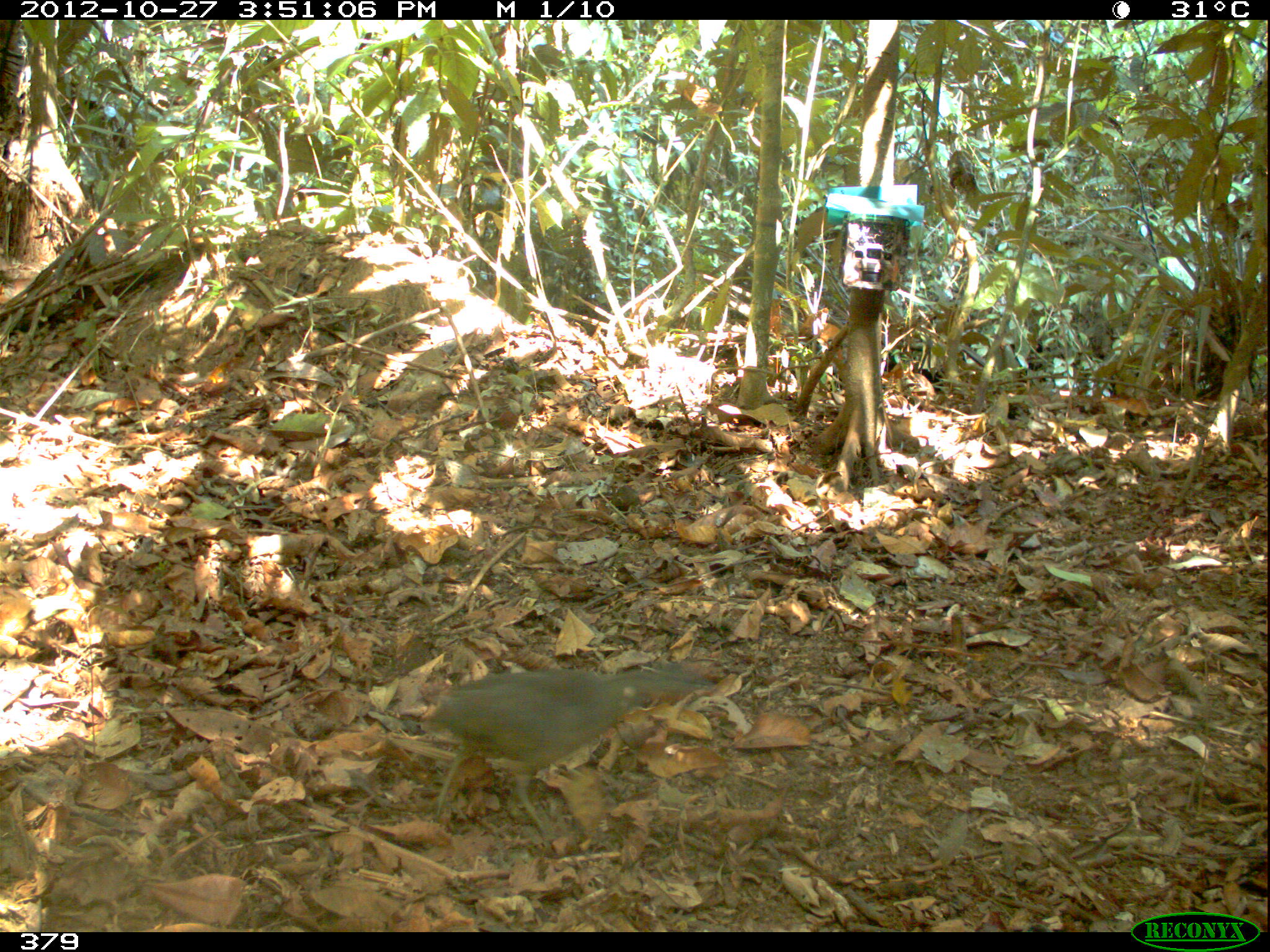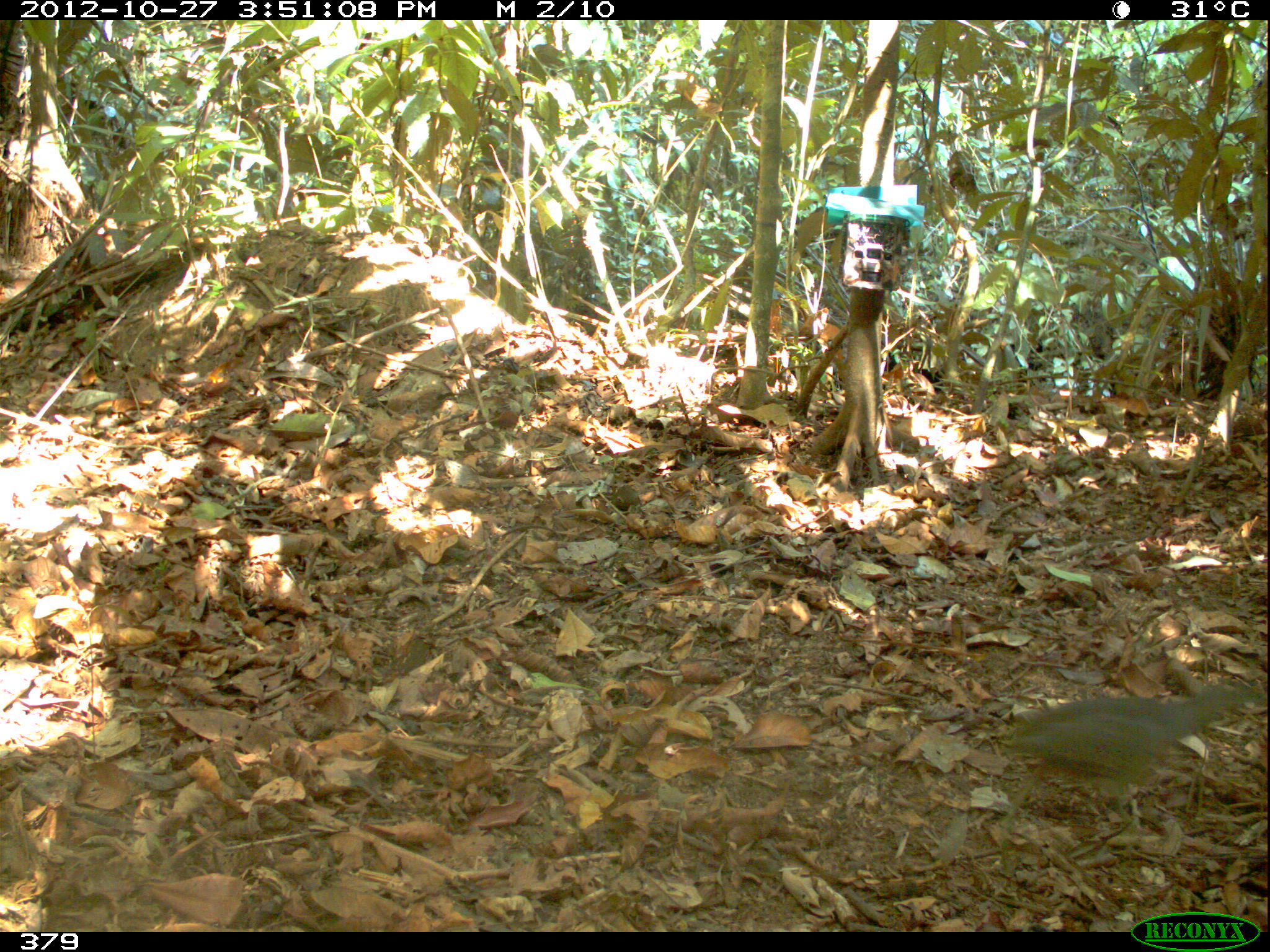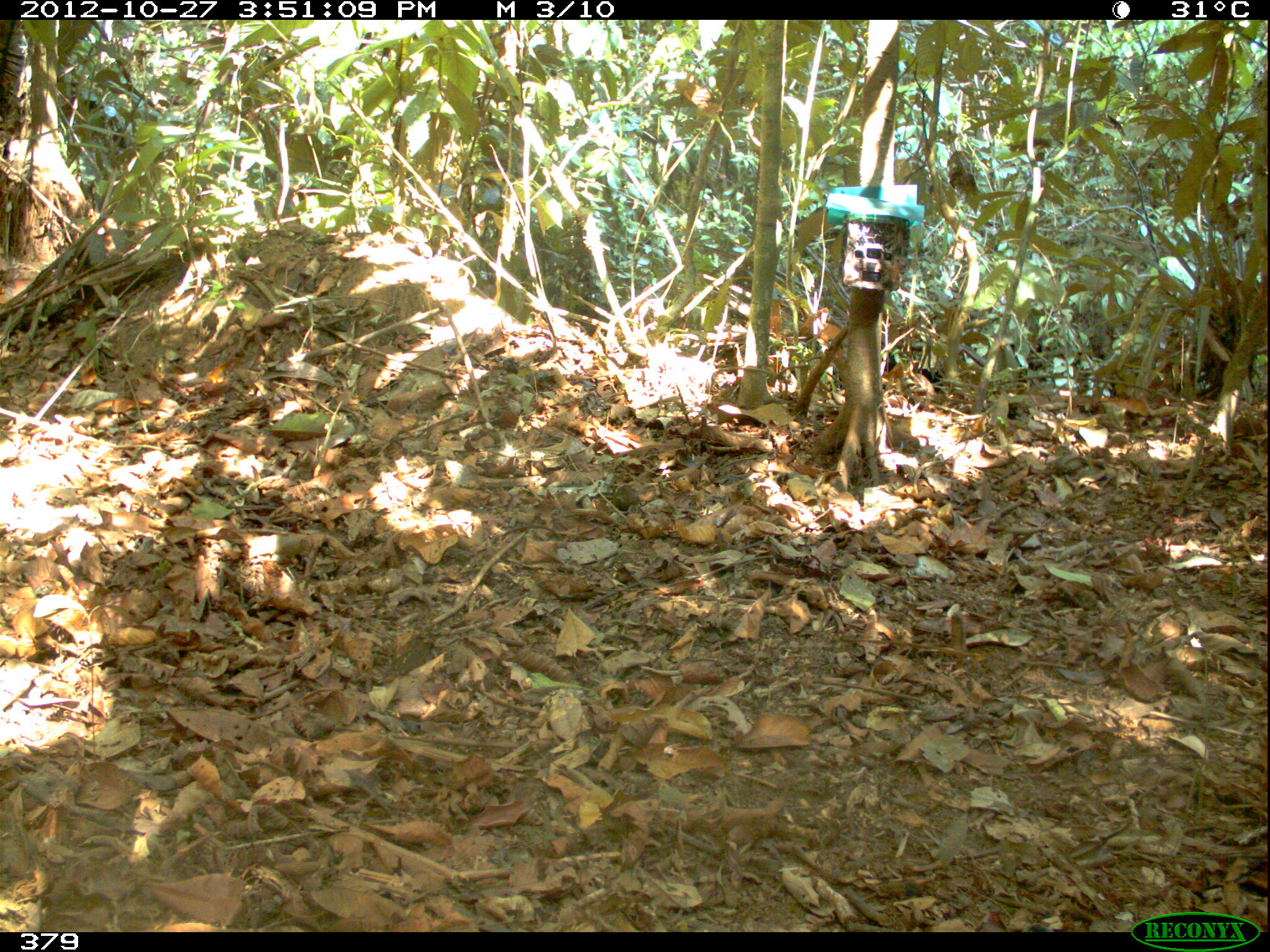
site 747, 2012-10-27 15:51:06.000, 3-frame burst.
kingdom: Animalia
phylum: Chordata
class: Aves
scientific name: Aves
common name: bird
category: unknown bird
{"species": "unknown bird (bird) (Aves)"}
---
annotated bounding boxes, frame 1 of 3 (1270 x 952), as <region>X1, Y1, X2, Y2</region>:
unknown bird: <region>425, 663, 714, 836</region>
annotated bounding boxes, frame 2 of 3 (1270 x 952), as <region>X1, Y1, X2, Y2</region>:
unknown bird: <region>1004, 677, 1265, 831</region>